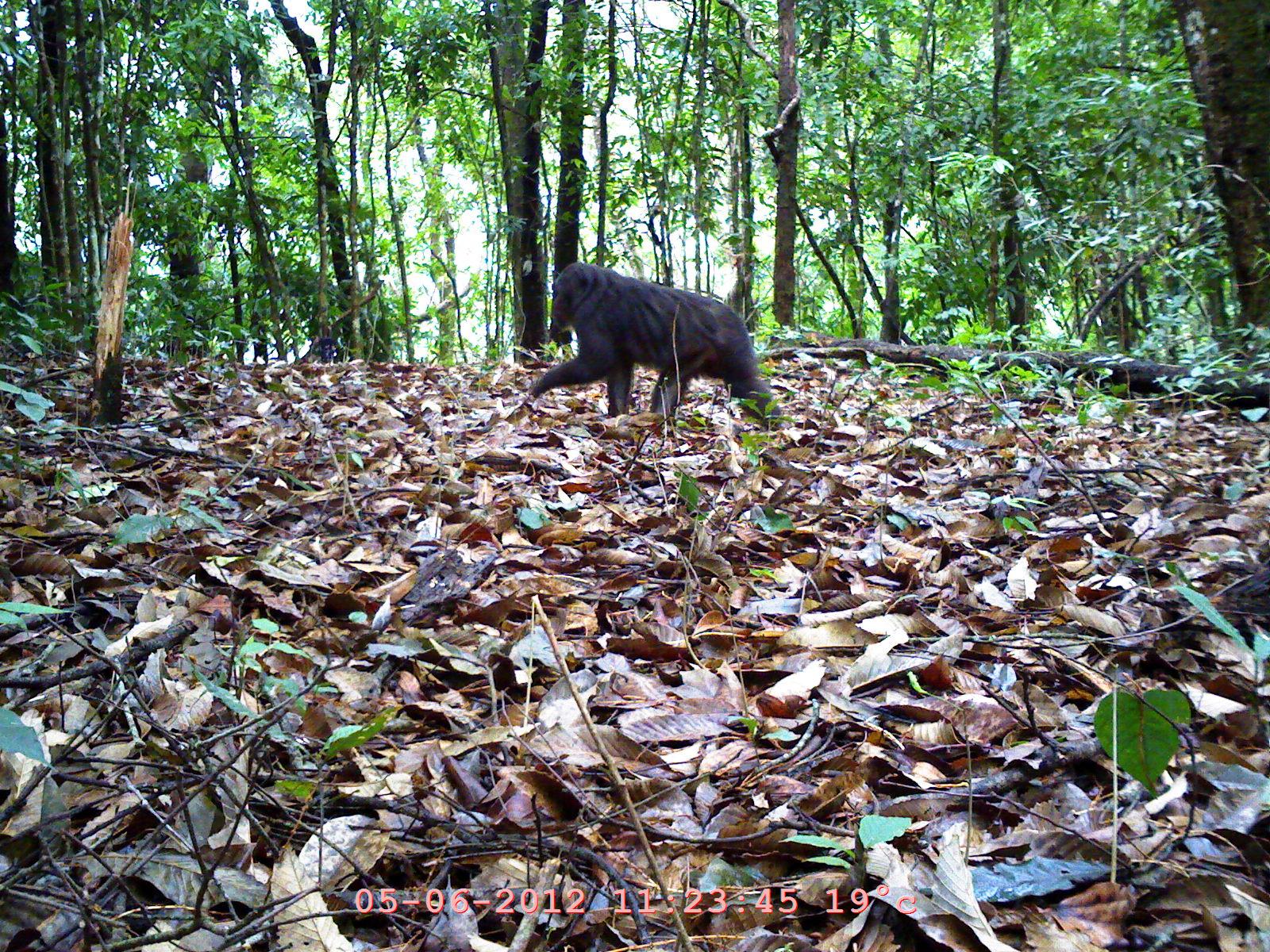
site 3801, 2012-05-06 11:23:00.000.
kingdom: Animalia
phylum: Chordata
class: Mammalia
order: Primates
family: Cercopithecidae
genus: Macaca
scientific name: Macaca arctoides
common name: stump-tailed macaque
Macaca arctoides (stump-tailed macaque), count 1.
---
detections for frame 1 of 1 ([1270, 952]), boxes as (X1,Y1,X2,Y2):
macaca arctoides: (529,261,784,431)